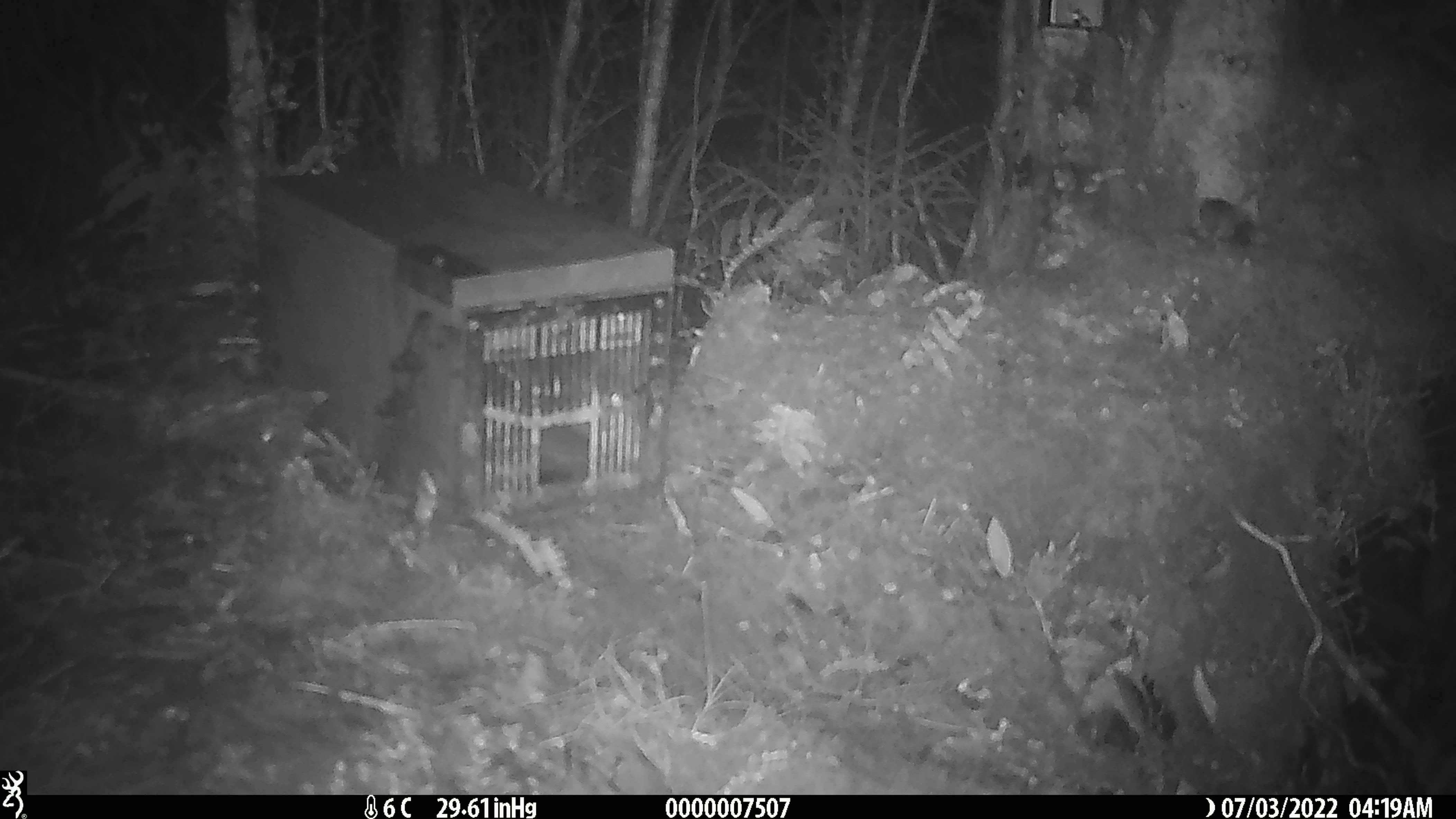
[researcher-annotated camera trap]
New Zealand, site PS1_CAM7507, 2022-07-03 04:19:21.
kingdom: Animalia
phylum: Chordata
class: Mammalia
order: Rodentia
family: Muridae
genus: Mus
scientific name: Mus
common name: mouse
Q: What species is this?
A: Mouse (Mus).